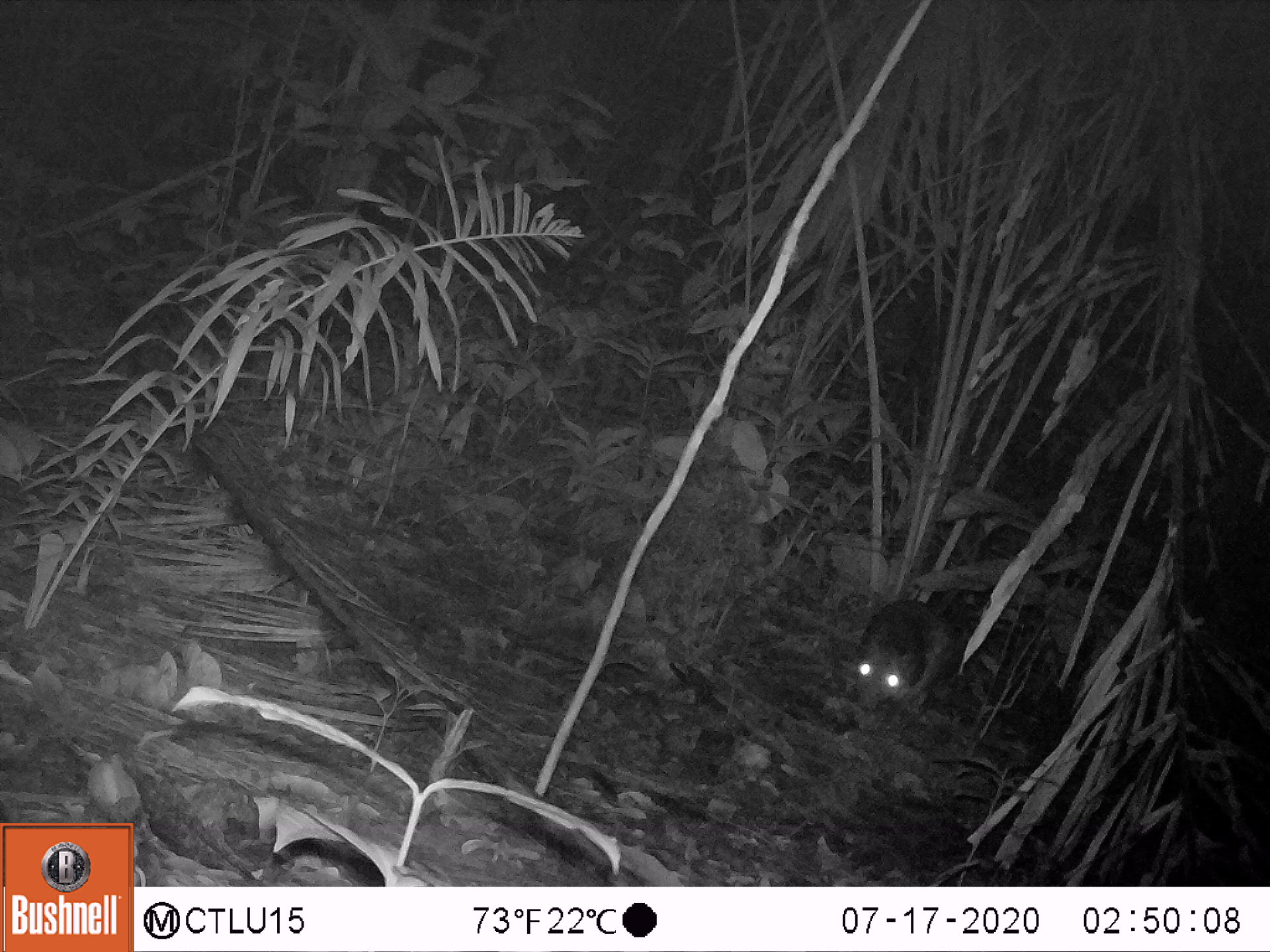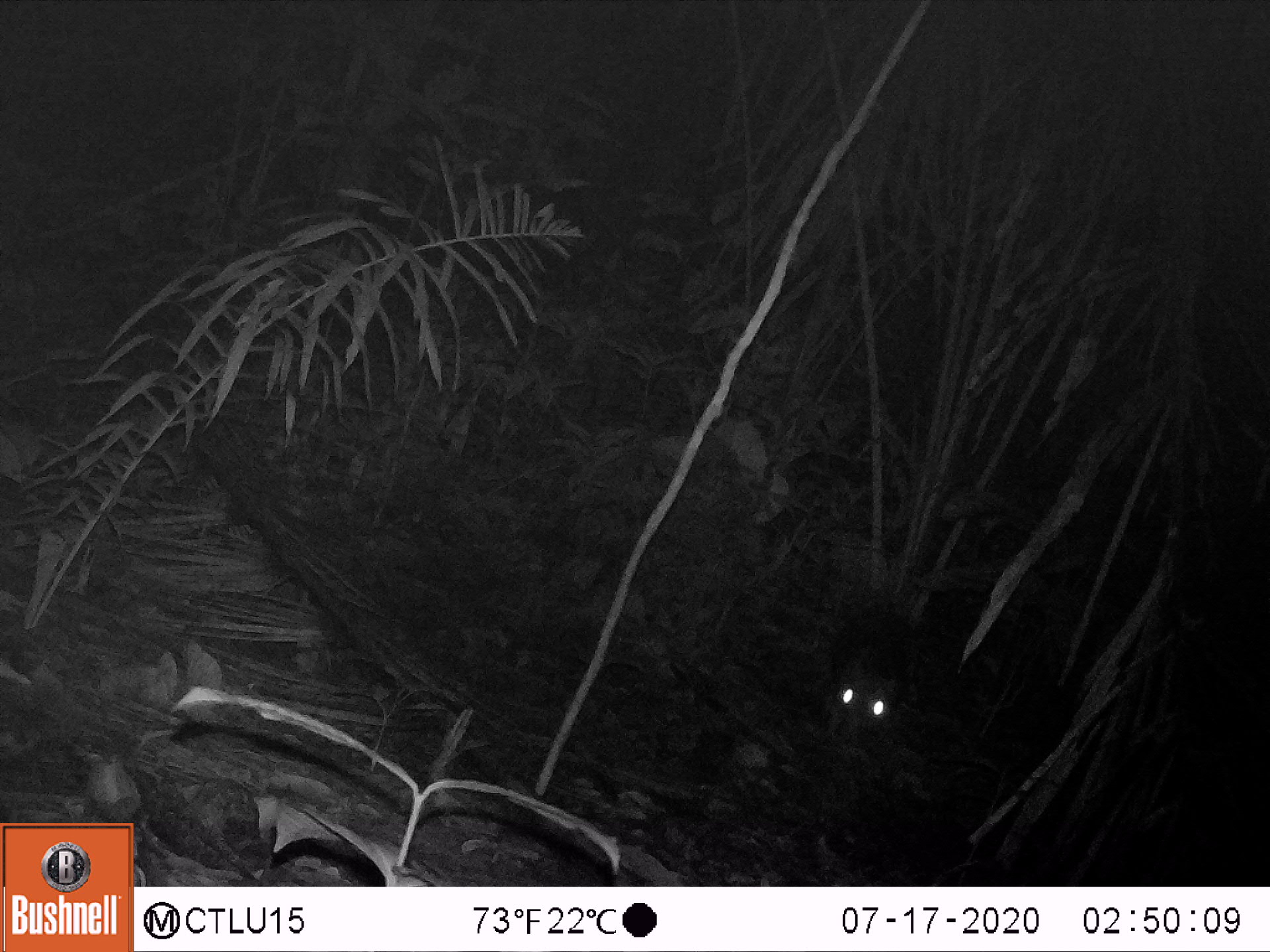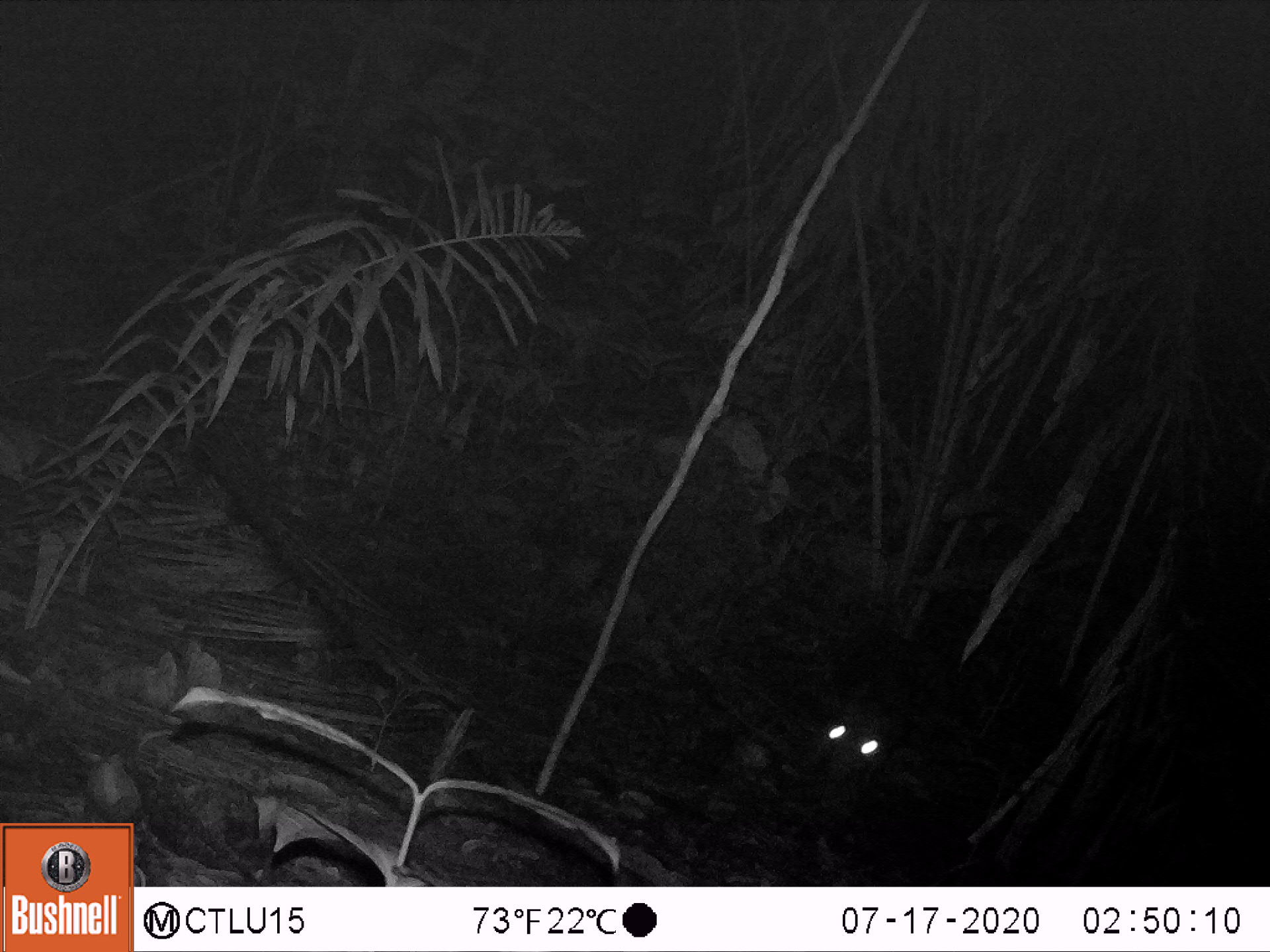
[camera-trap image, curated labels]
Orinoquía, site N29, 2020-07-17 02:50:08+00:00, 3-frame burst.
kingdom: Animalia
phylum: Chordata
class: Mammalia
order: Rodentia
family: Cuniculidae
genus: Cuniculus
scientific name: Cuniculus paca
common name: spotted paca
Spotted paca (Cuniculus paca).